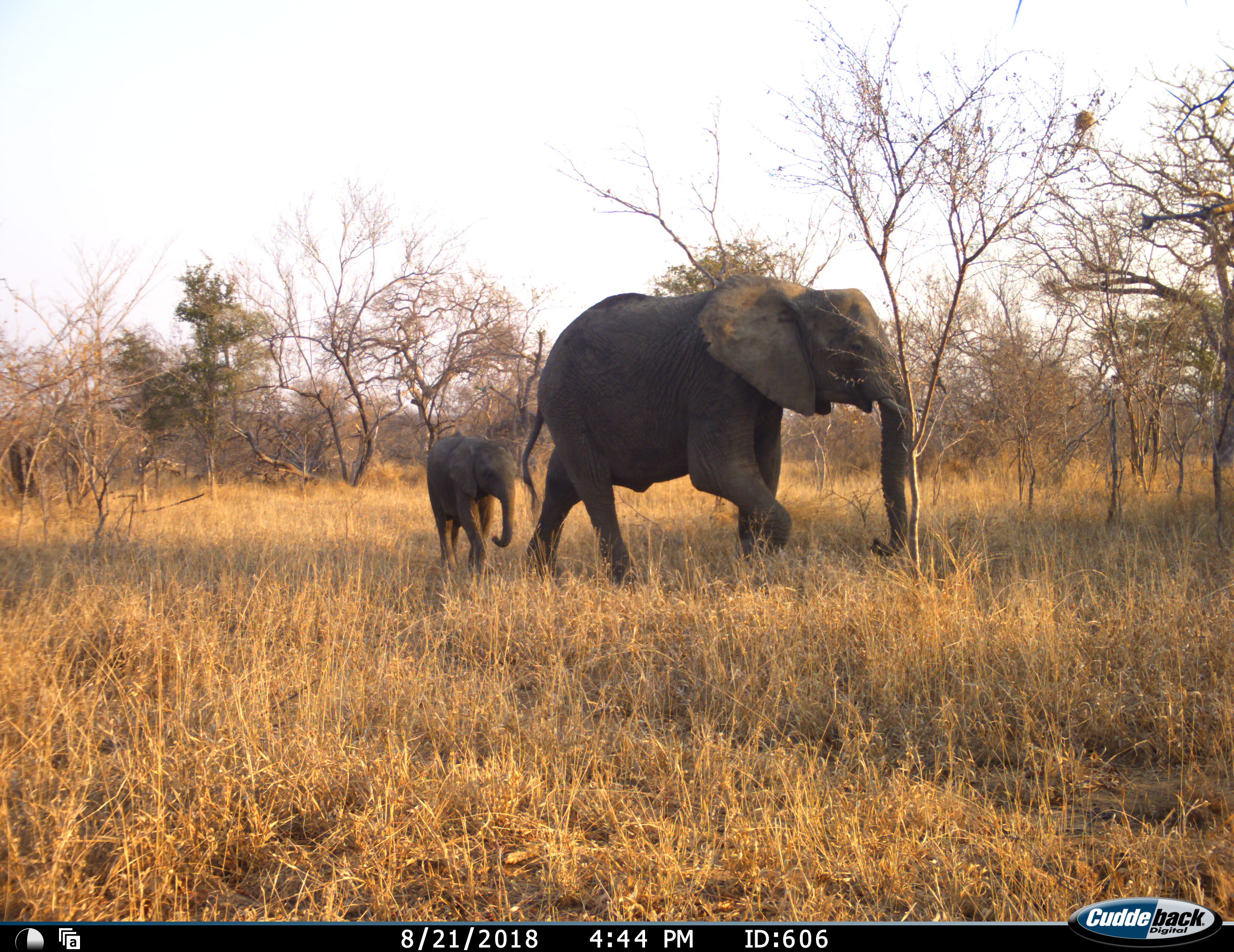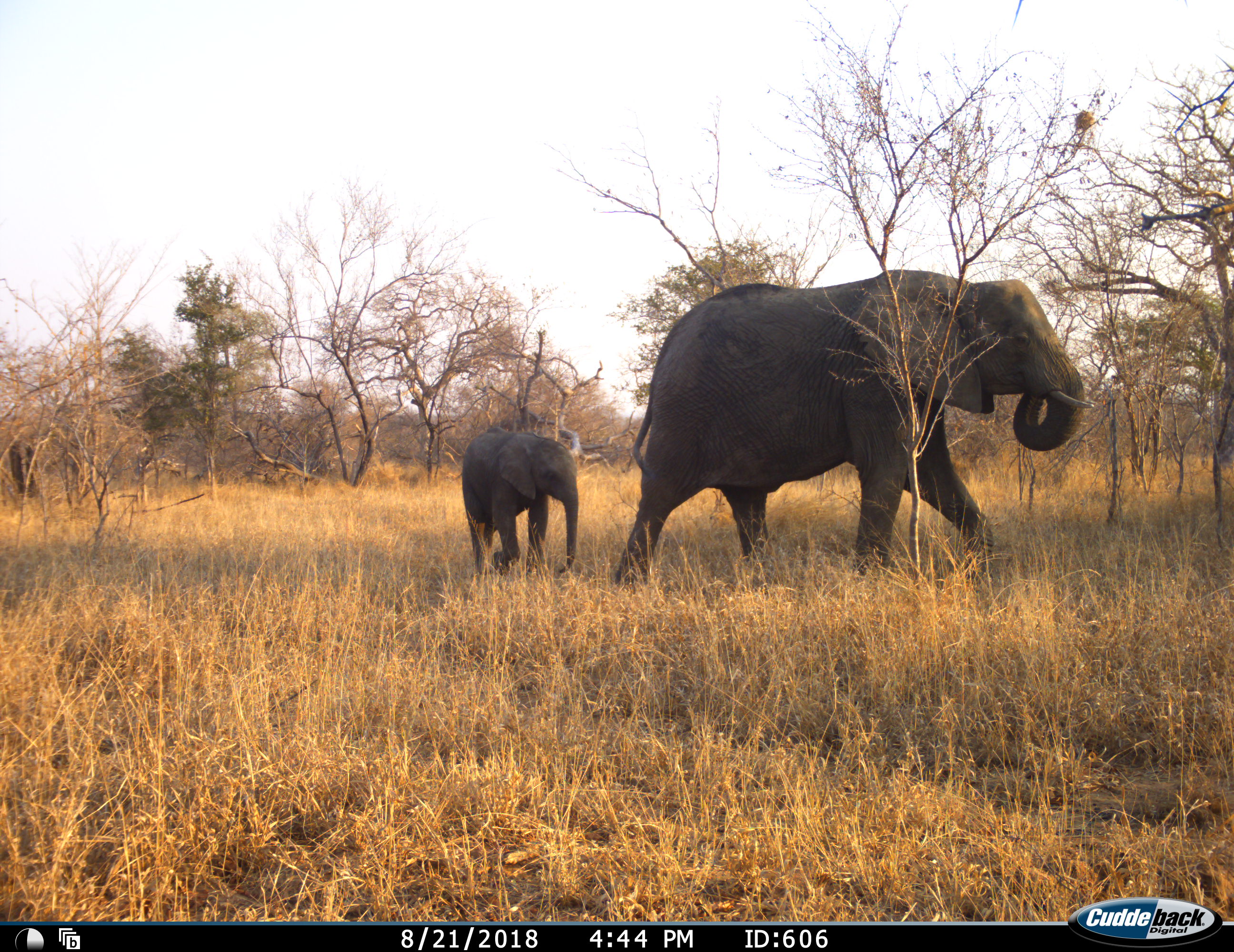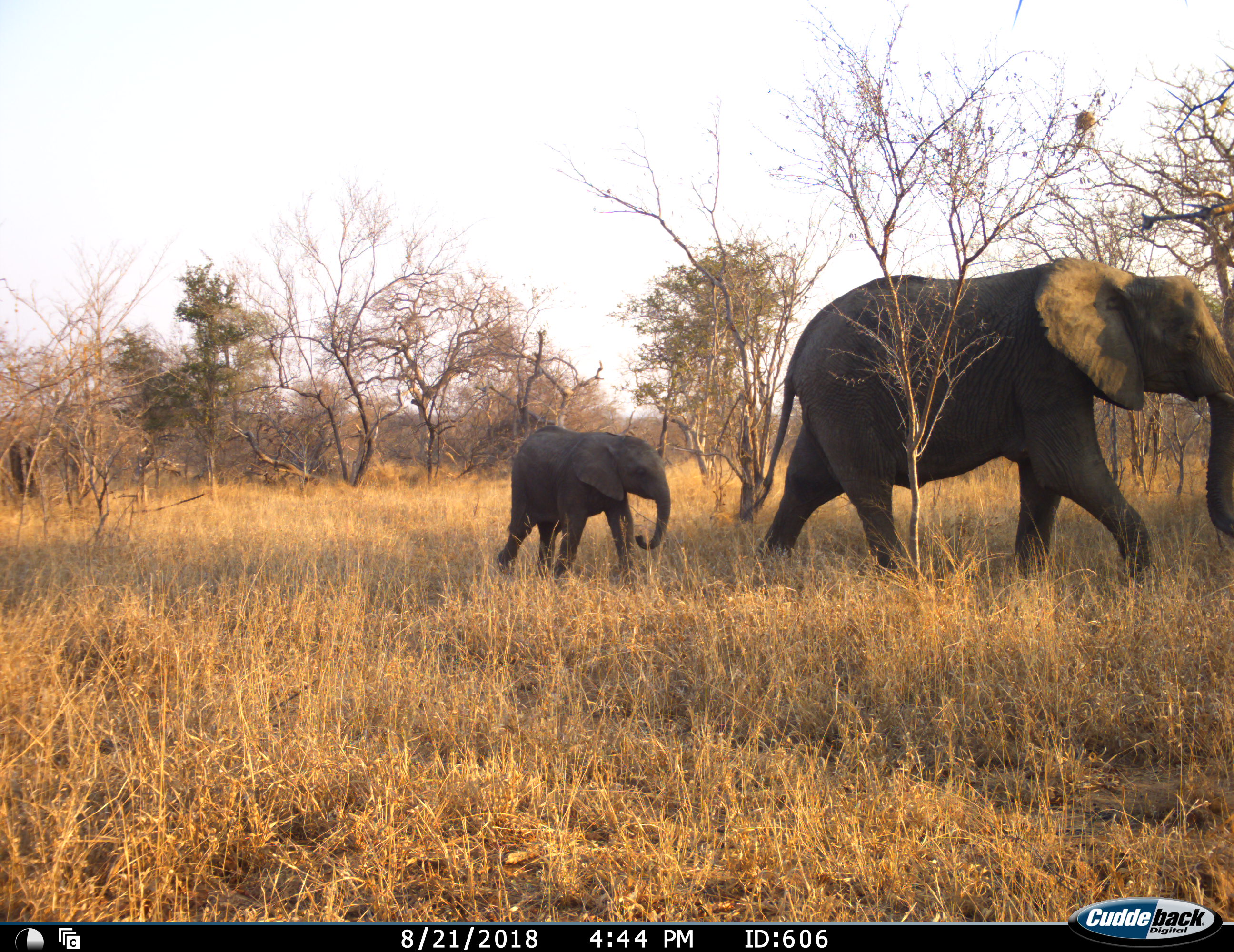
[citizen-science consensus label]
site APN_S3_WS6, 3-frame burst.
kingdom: Animalia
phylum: Chordata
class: Mammalia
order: Proboscidea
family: Elephantidae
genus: Loxodonta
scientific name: Loxodonta africana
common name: african bush elephant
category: elephant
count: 2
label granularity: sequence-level